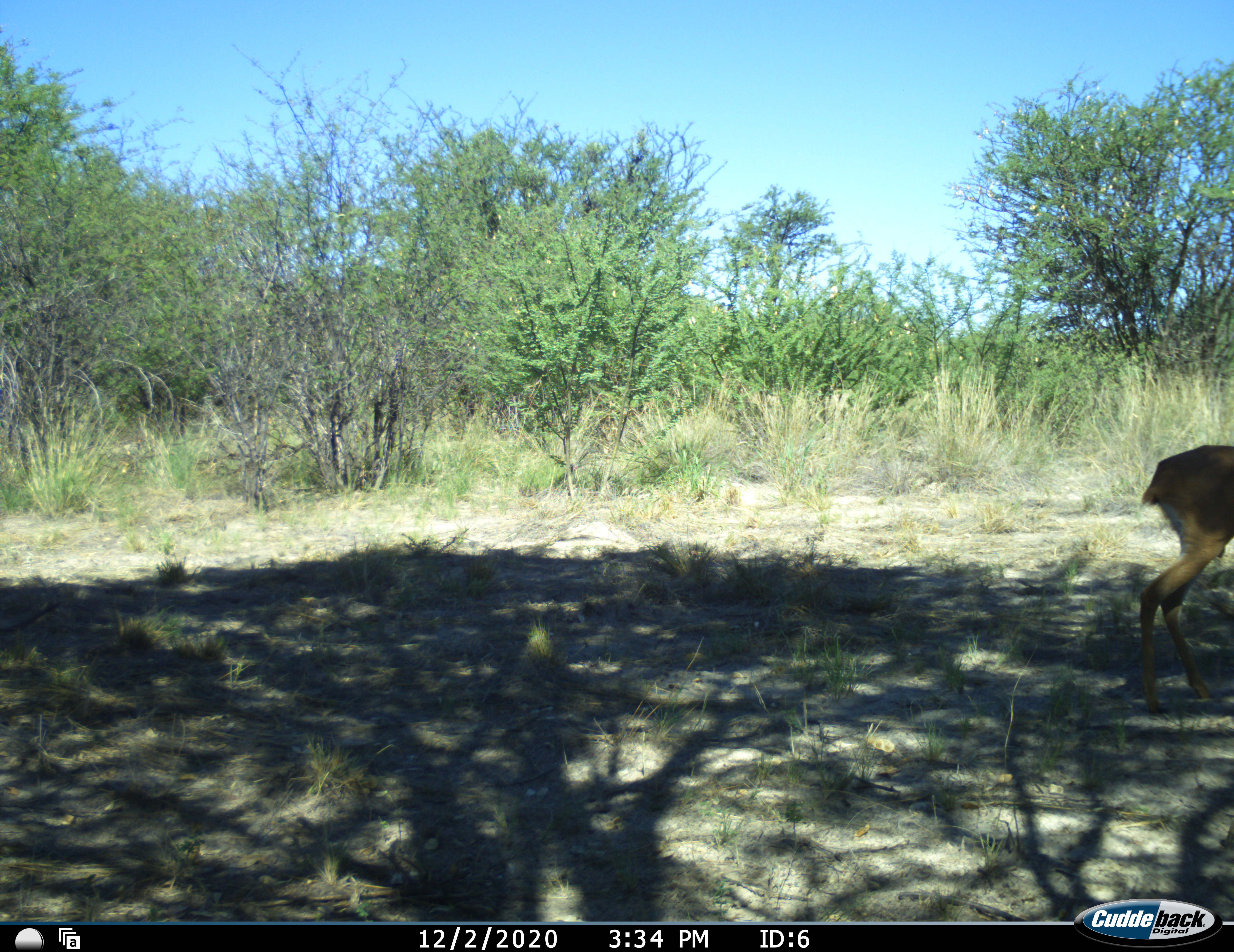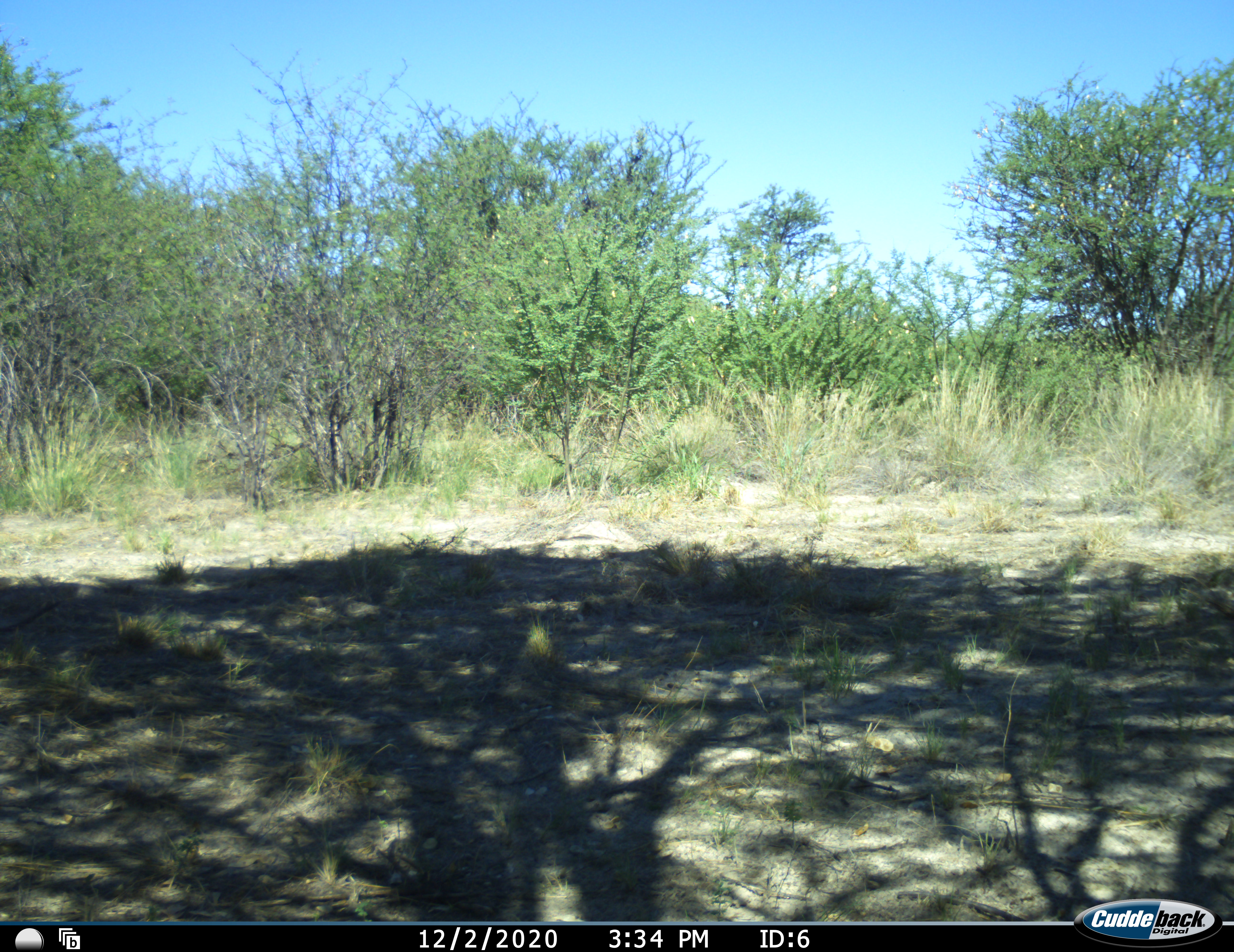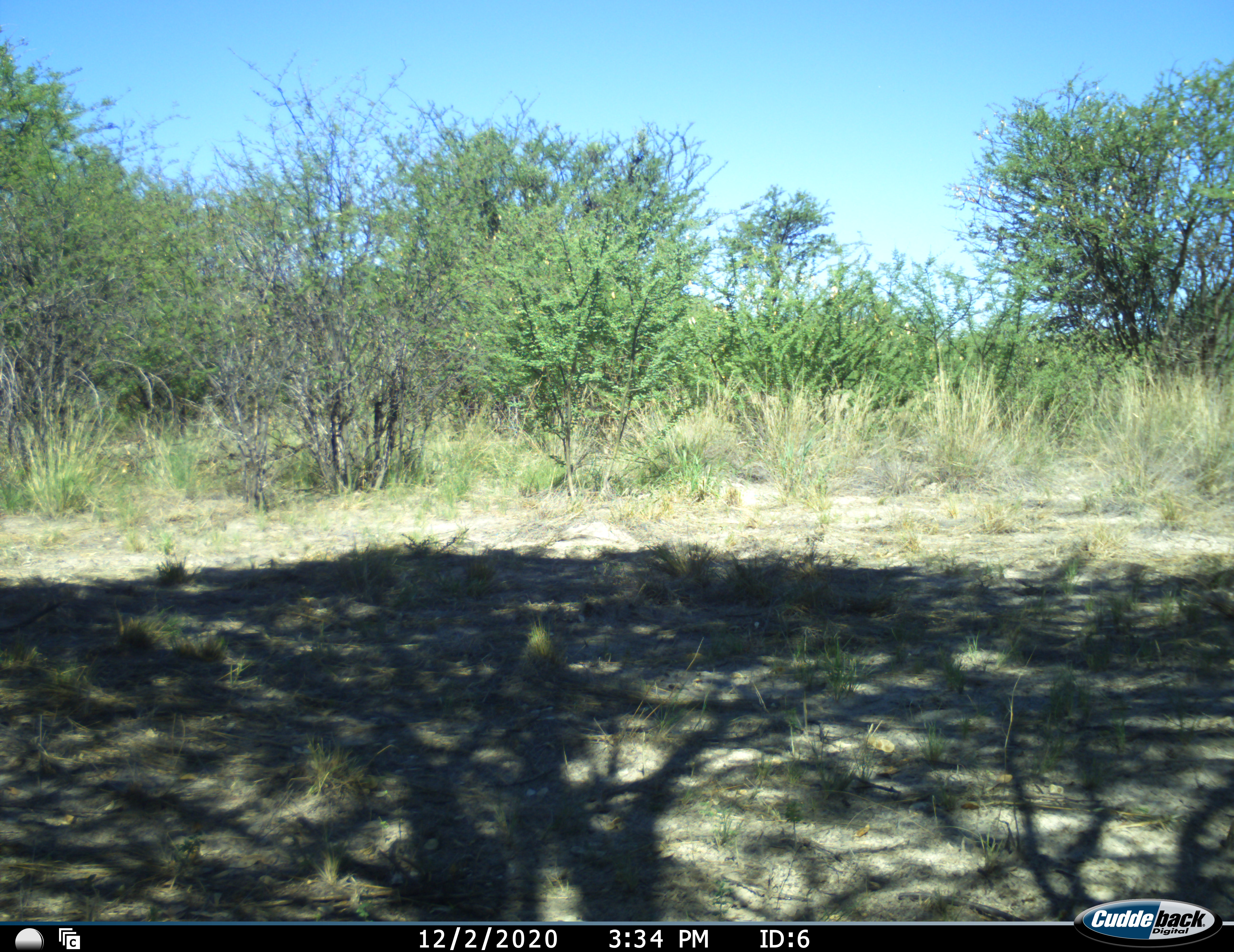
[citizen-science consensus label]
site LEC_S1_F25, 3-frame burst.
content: unidentified animal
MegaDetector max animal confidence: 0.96